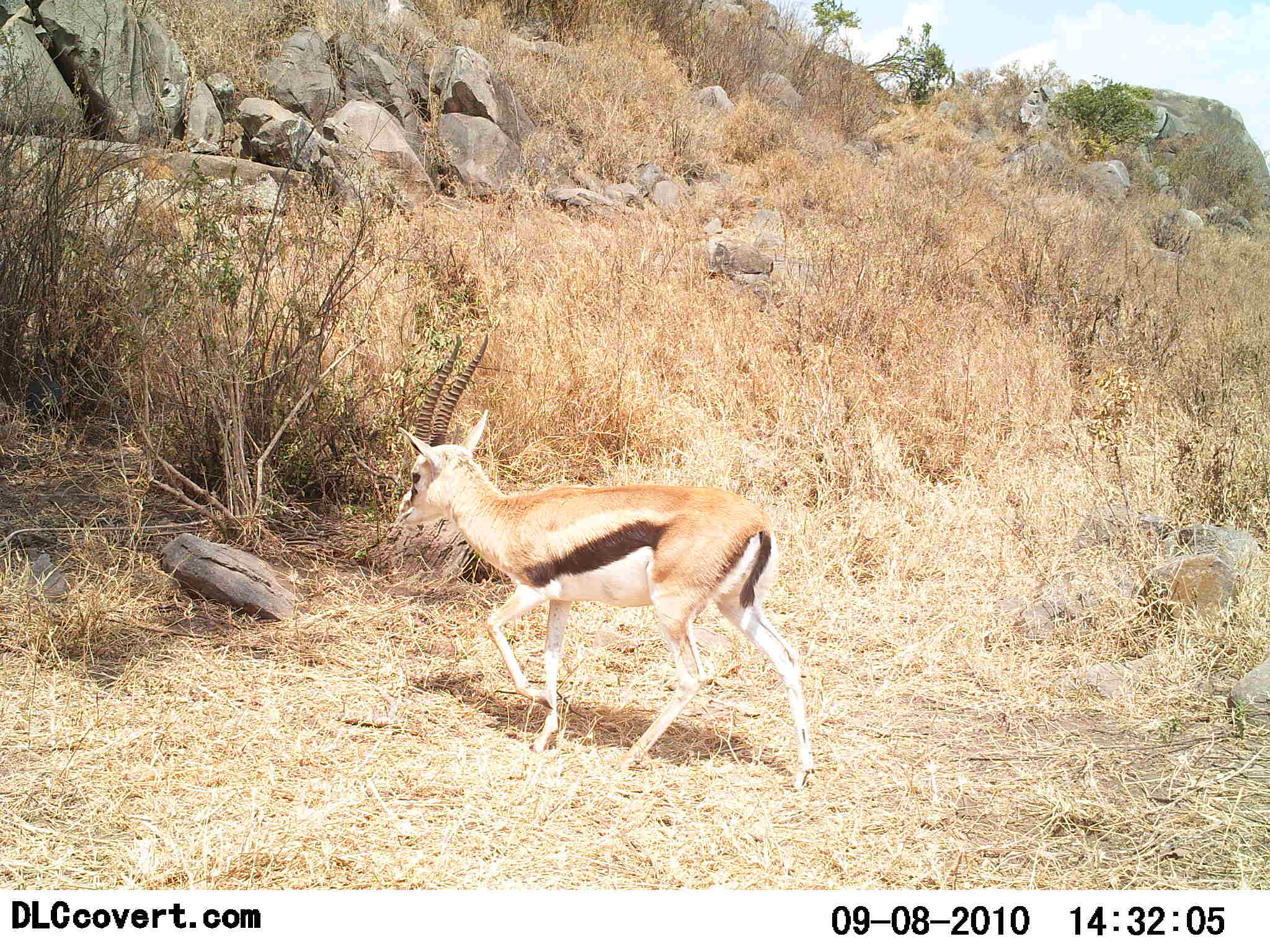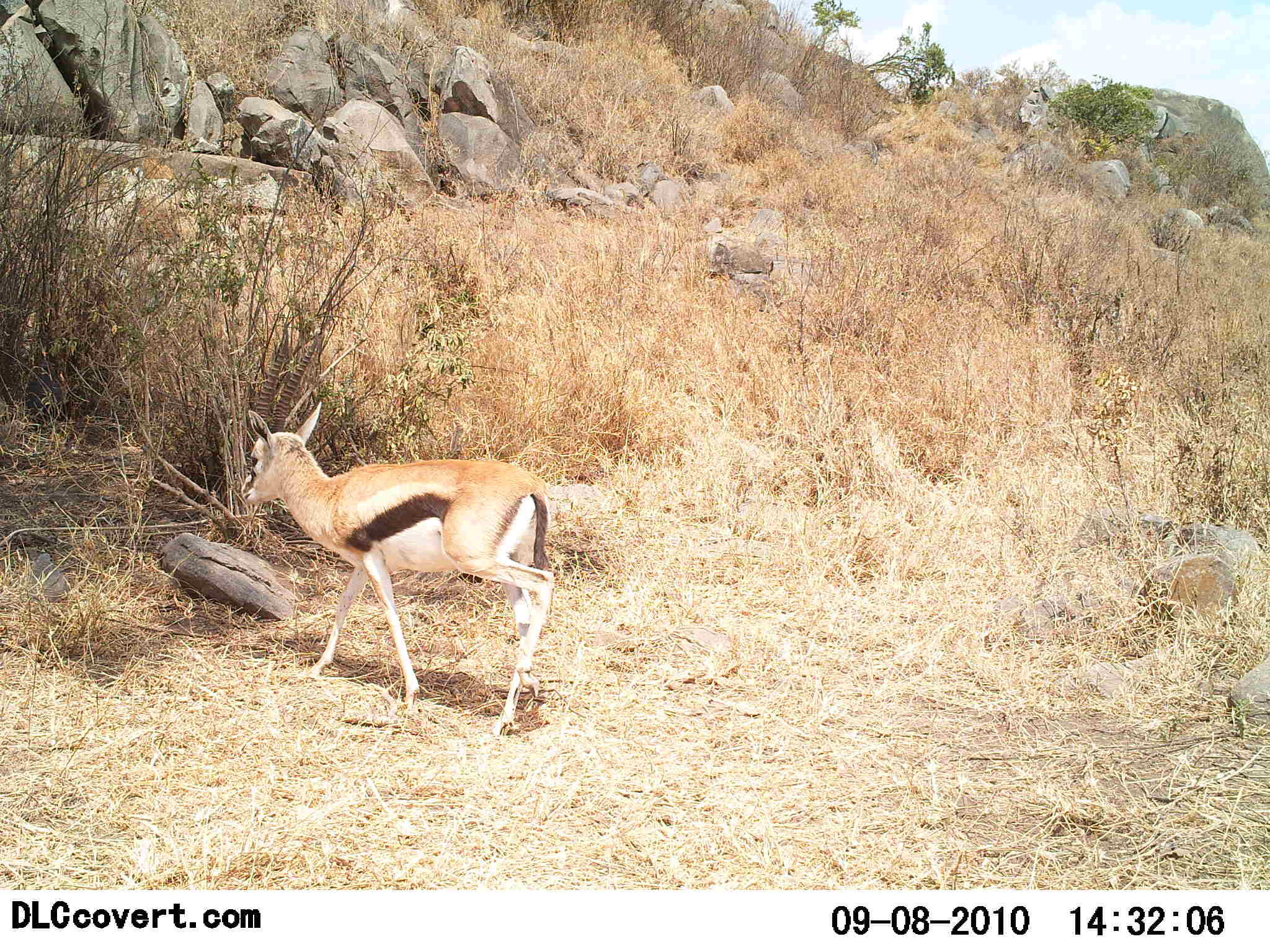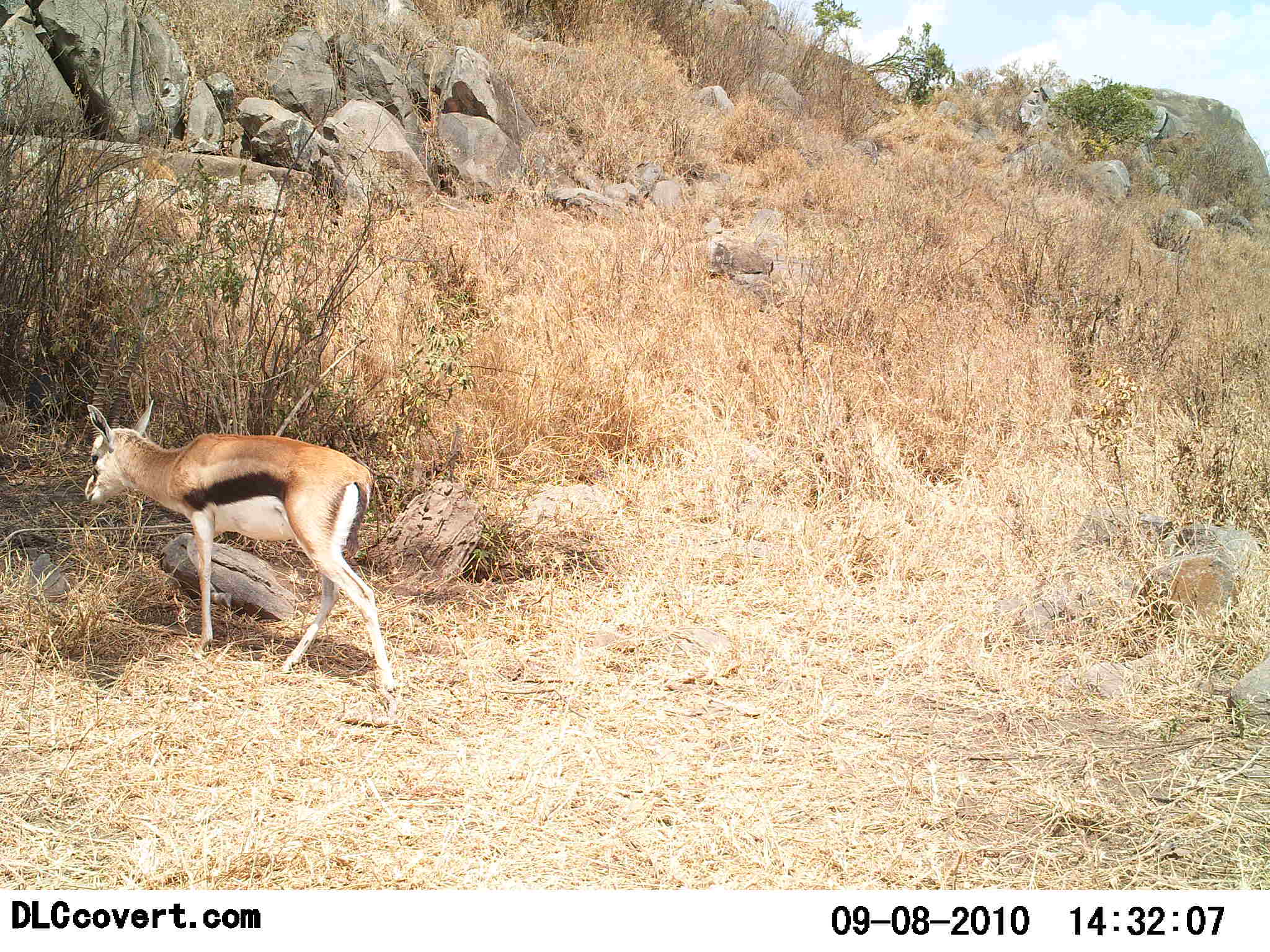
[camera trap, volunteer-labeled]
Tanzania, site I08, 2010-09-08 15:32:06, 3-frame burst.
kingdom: Animalia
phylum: Chordata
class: Mammalia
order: Artiodactyla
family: Bovidae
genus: Eudorcas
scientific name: Eudorcas thomsonii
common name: thomson's gazelle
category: gazellethomsons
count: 1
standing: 6%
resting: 0%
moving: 94%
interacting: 0%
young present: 0%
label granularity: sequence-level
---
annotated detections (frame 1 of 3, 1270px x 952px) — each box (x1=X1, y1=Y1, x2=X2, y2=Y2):
animal: (x1=394, y1=333, x2=822, y2=790)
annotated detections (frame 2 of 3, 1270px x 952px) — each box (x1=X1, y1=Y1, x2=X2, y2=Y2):
animal: (x1=239, y1=326, x2=555, y2=733)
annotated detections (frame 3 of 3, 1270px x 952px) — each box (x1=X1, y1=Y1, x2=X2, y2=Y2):
animal: (x1=86, y1=336, x2=396, y2=695)